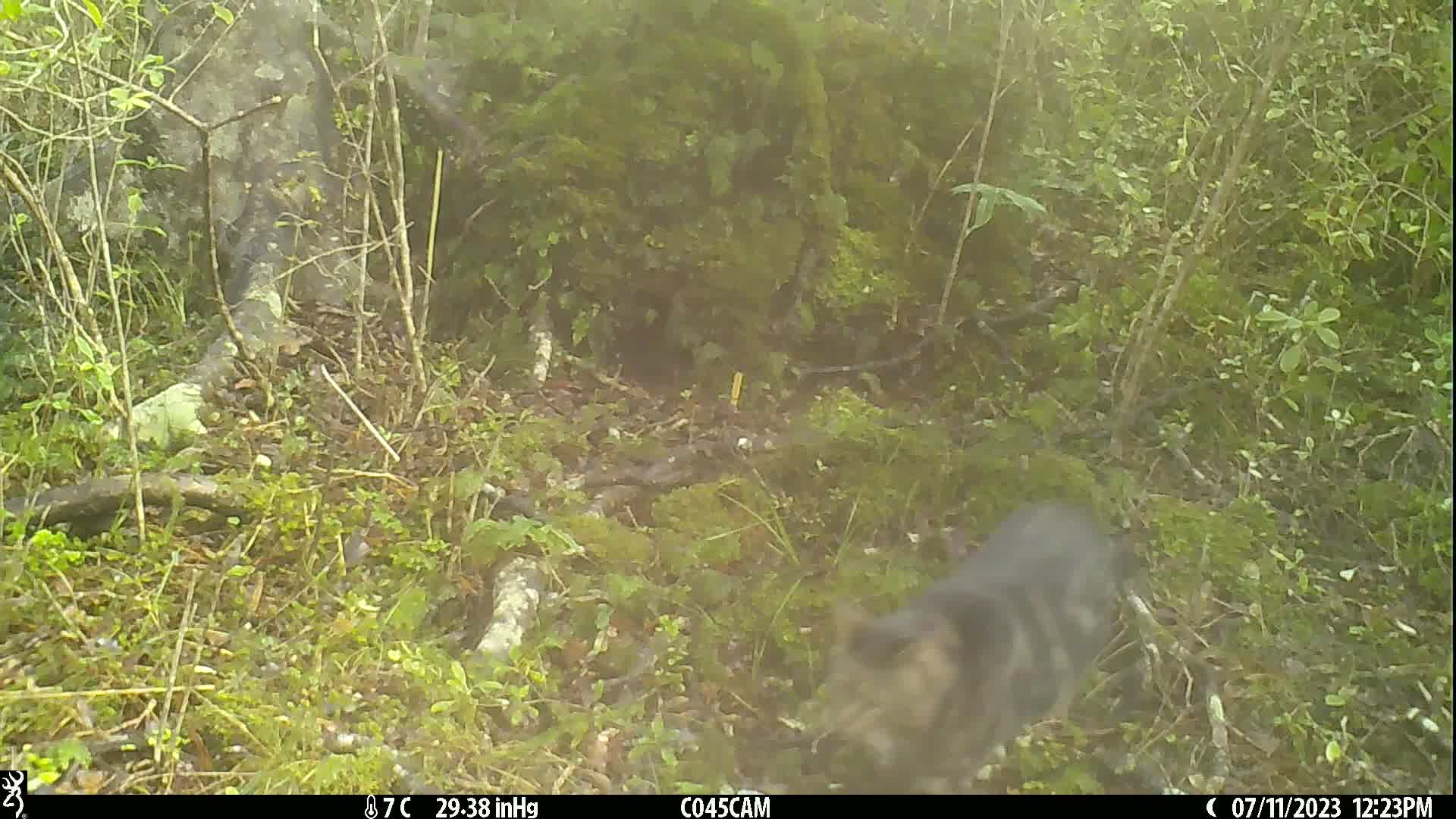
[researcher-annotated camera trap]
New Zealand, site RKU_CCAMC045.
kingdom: Animalia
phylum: Chordata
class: Mammalia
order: Carnivora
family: Felidae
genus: Felis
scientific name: Felis catus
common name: domestic cat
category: cat